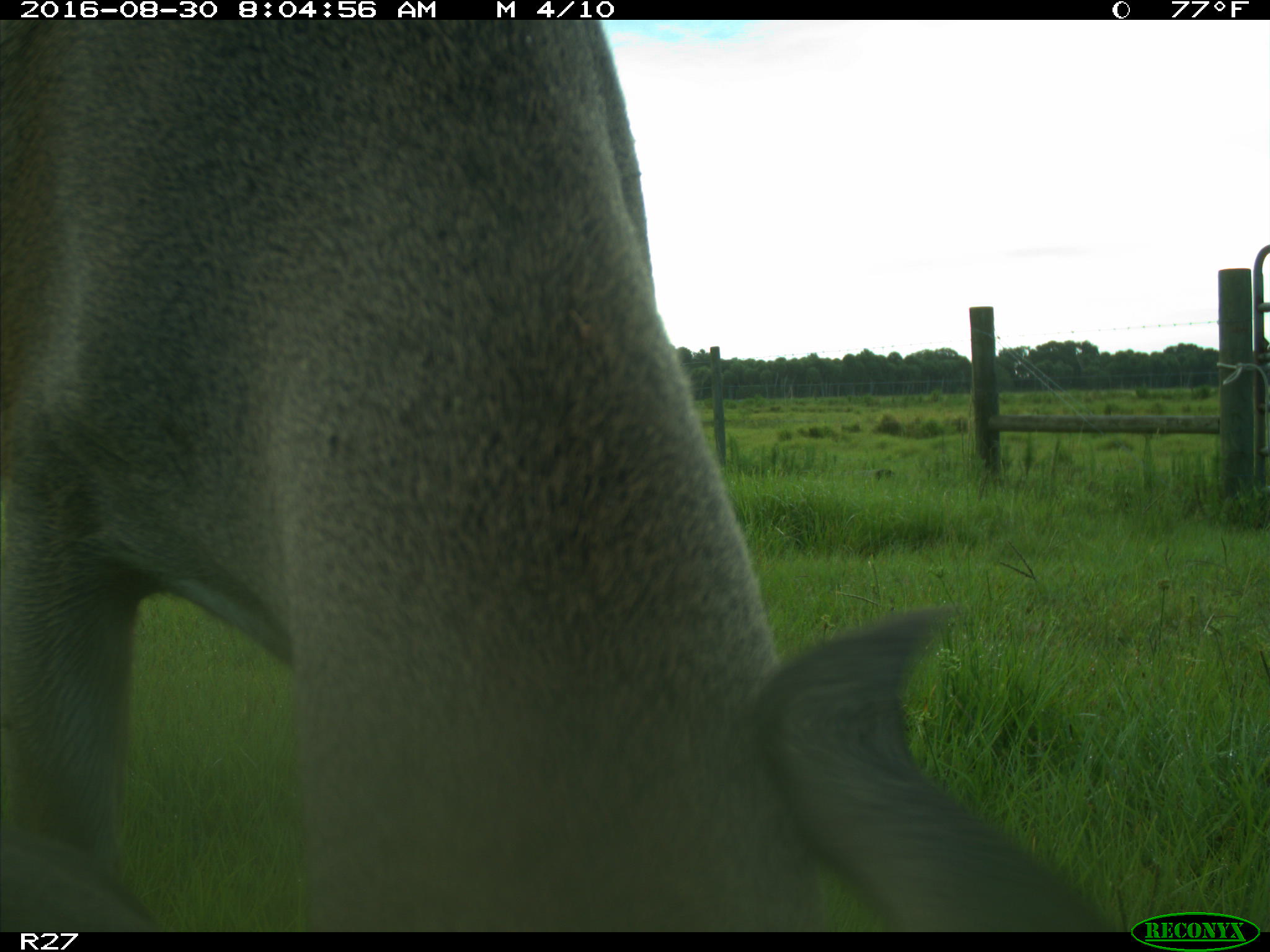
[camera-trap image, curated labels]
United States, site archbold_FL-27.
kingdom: Animalia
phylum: Chordata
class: Mammalia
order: Artiodactyla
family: Cervidae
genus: Odocoileus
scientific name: Odocoileus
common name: deer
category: unidentified deer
Unidentified deer (deer) (Odocoileus).